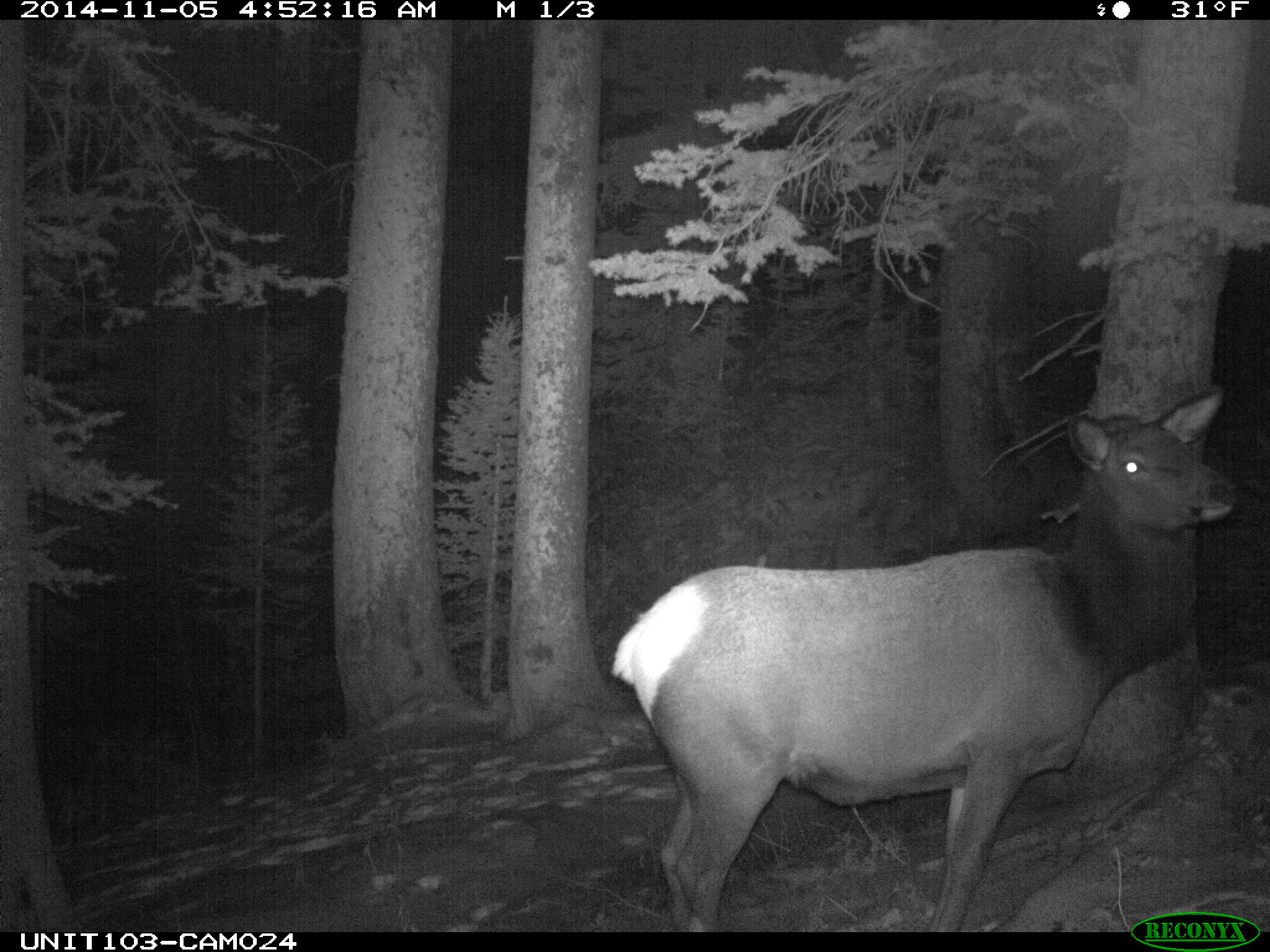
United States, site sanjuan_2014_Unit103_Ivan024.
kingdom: Animalia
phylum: Chordata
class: Mammalia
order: Artiodactyla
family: Cervidae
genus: Cervus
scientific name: Cervus elaphus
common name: red deer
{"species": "Cervus elaphus (red deer)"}